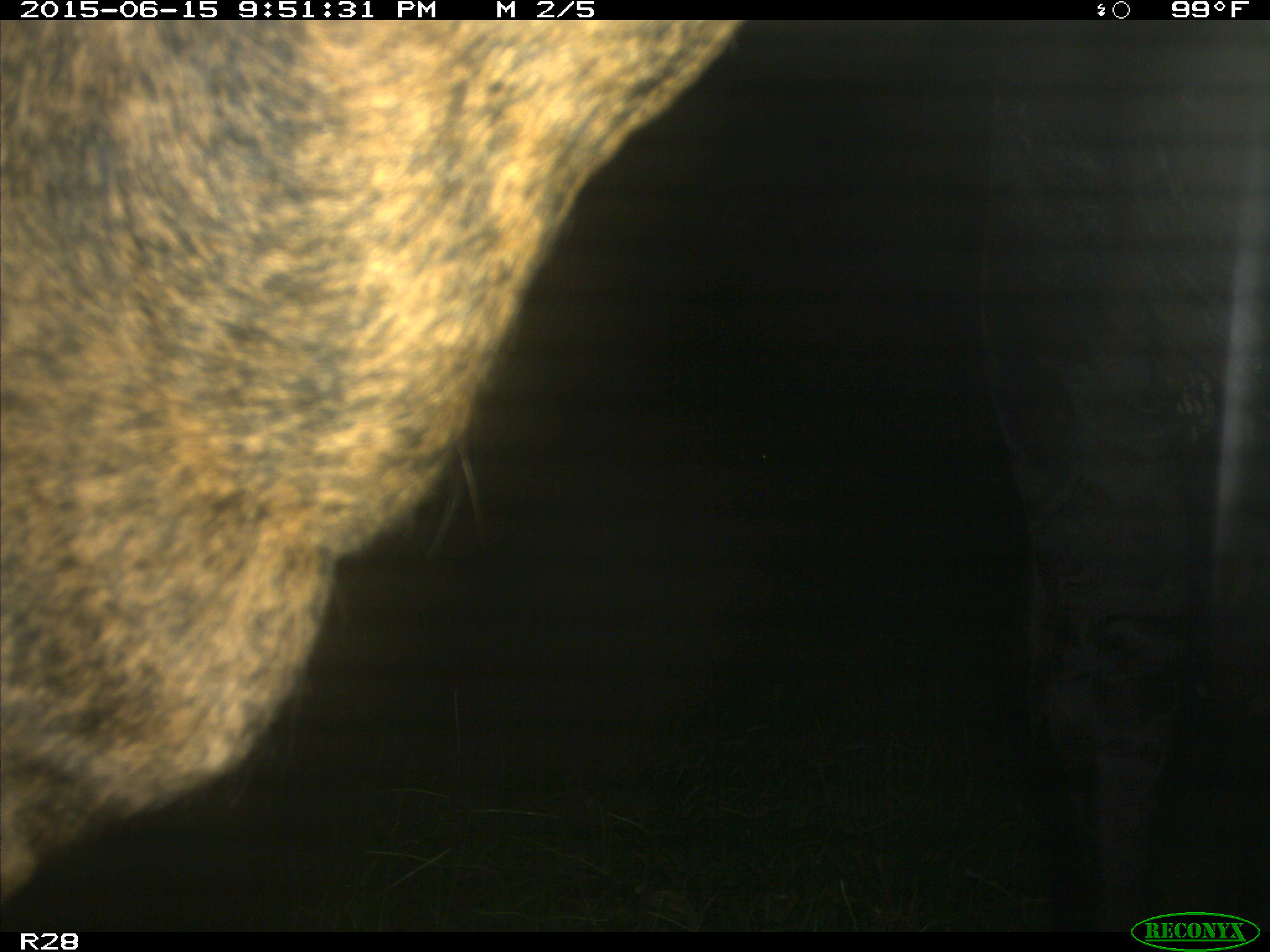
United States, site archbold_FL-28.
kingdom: Animalia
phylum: Chordata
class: Mammalia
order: Artiodactyla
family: Bovidae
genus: Bos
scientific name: Bos taurus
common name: domestic cow